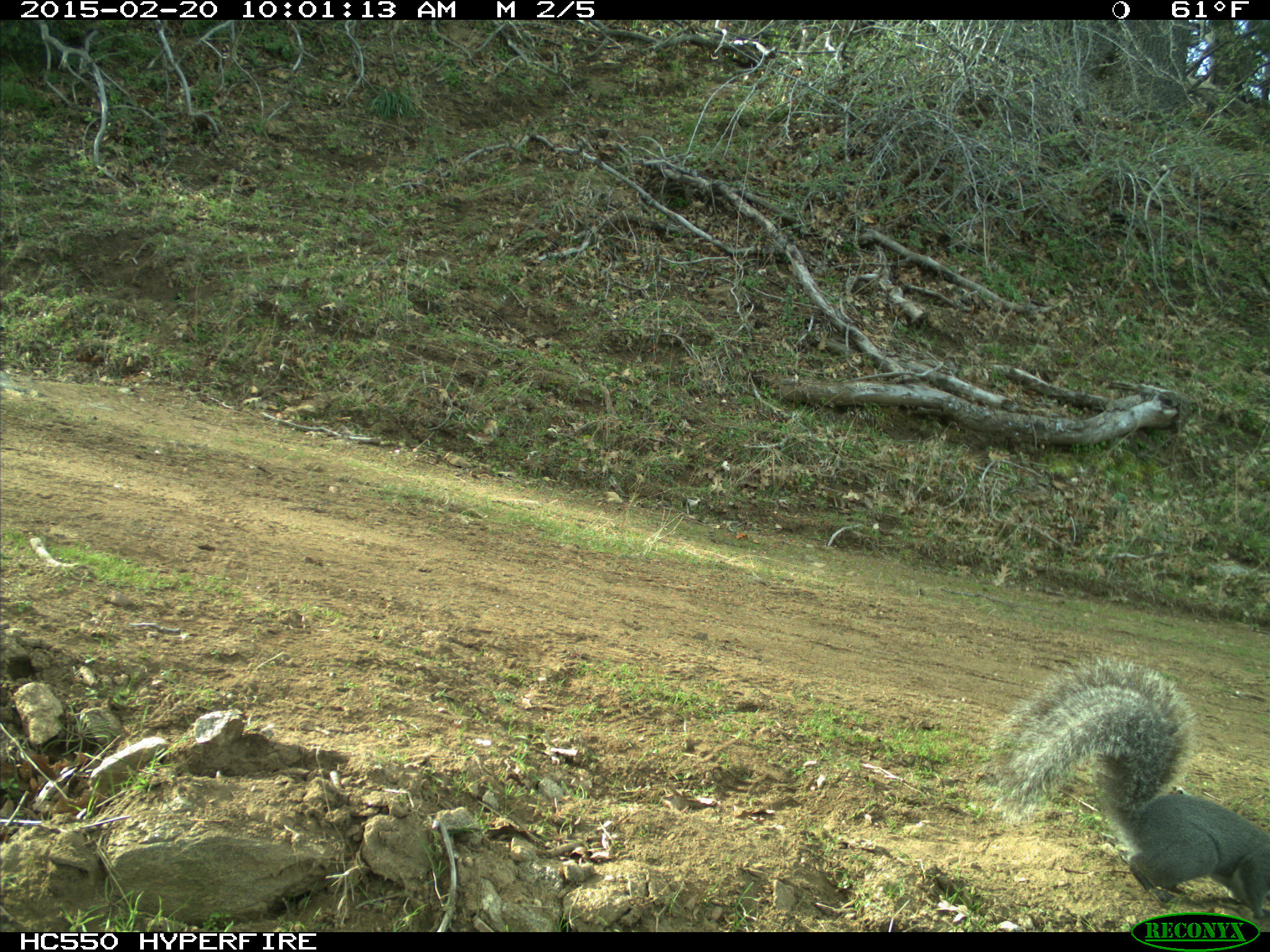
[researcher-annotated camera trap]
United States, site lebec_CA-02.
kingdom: Animalia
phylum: Chordata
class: Mammalia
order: Rodentia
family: Sciuridae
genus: Sciurus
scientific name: Sciurus carolinensis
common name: eastern gray squirrel